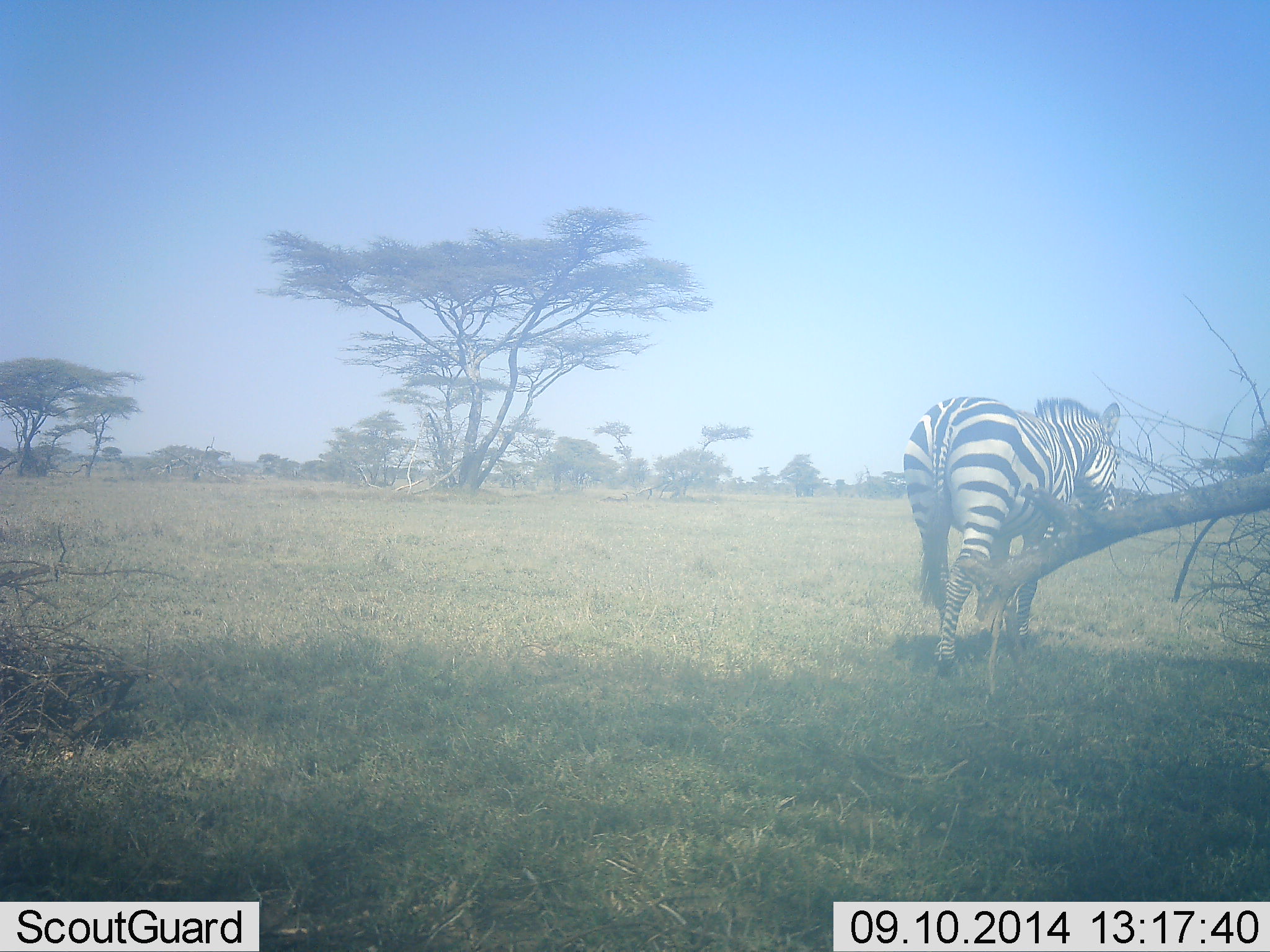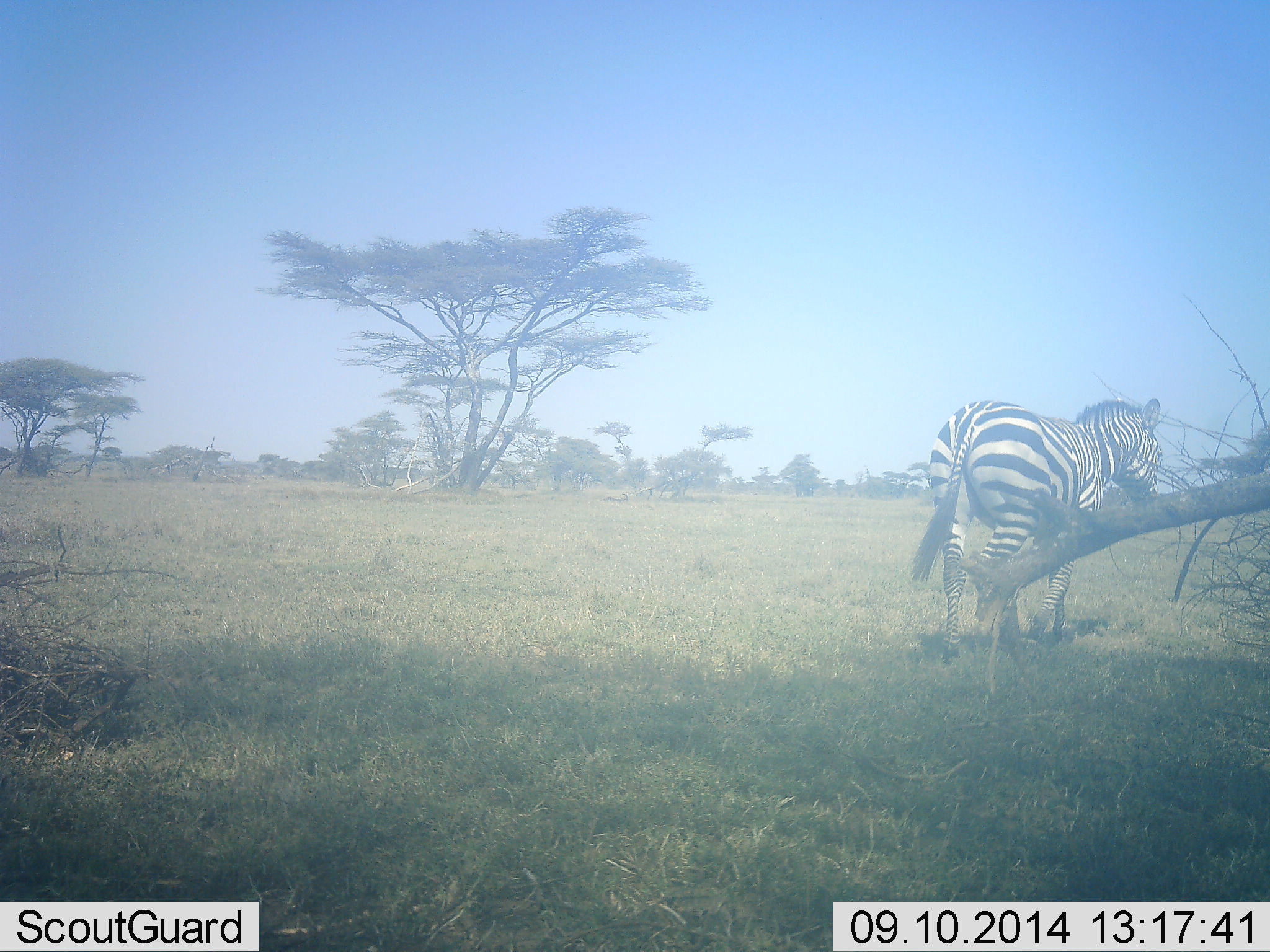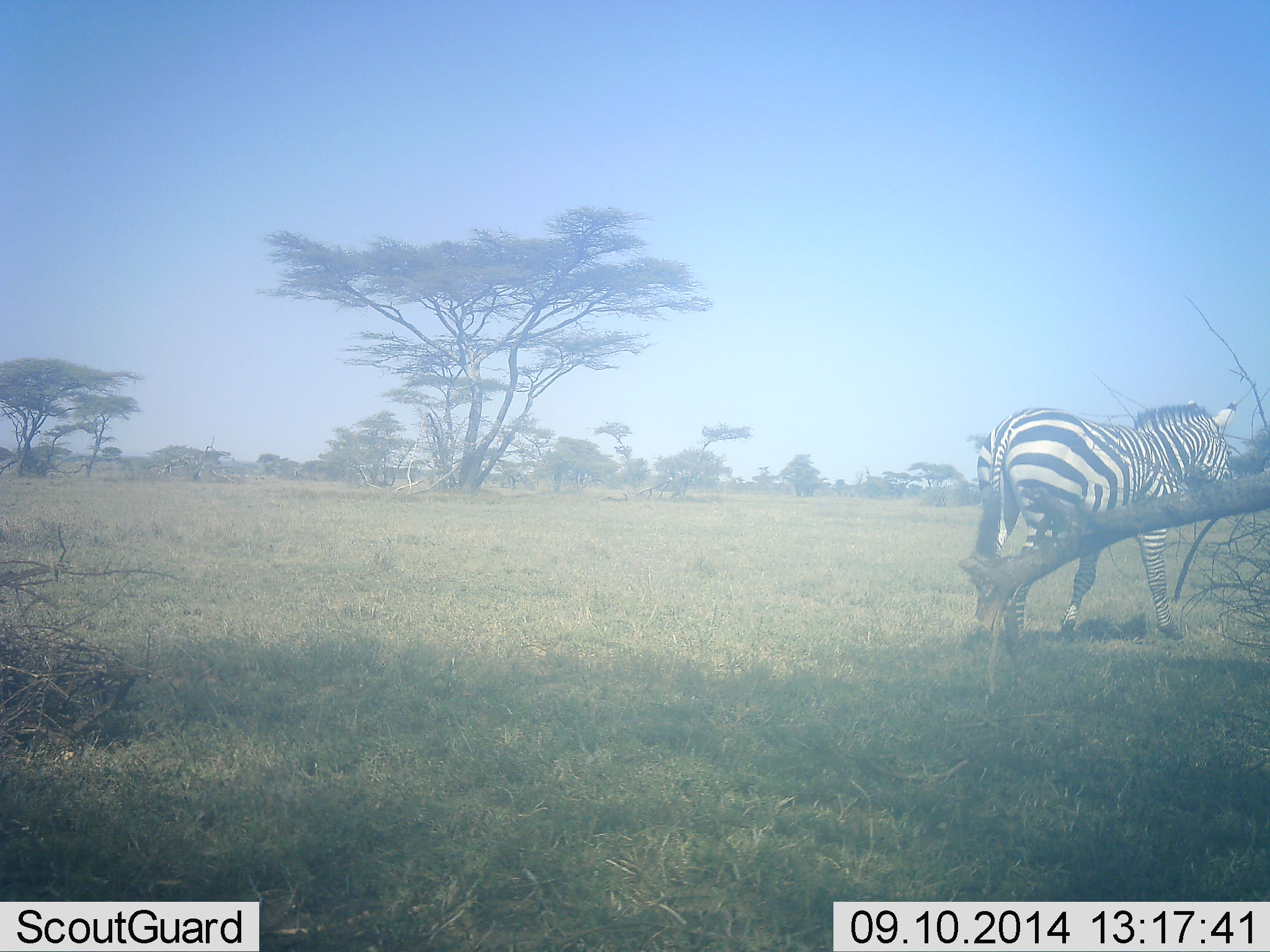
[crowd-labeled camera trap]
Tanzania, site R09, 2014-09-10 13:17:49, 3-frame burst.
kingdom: Animalia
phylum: Chordata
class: Mammalia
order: Perissodactyla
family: Equidae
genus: Equus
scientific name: Equus quagga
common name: plains zebra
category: zebra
Zebra (plains zebra) (Equus quagga), count 1. Behavior (volunteer vote fractions): standing 20%, resting 0%, moving 90%, interacting 0%. Young present (vote fraction): 0%. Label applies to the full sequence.